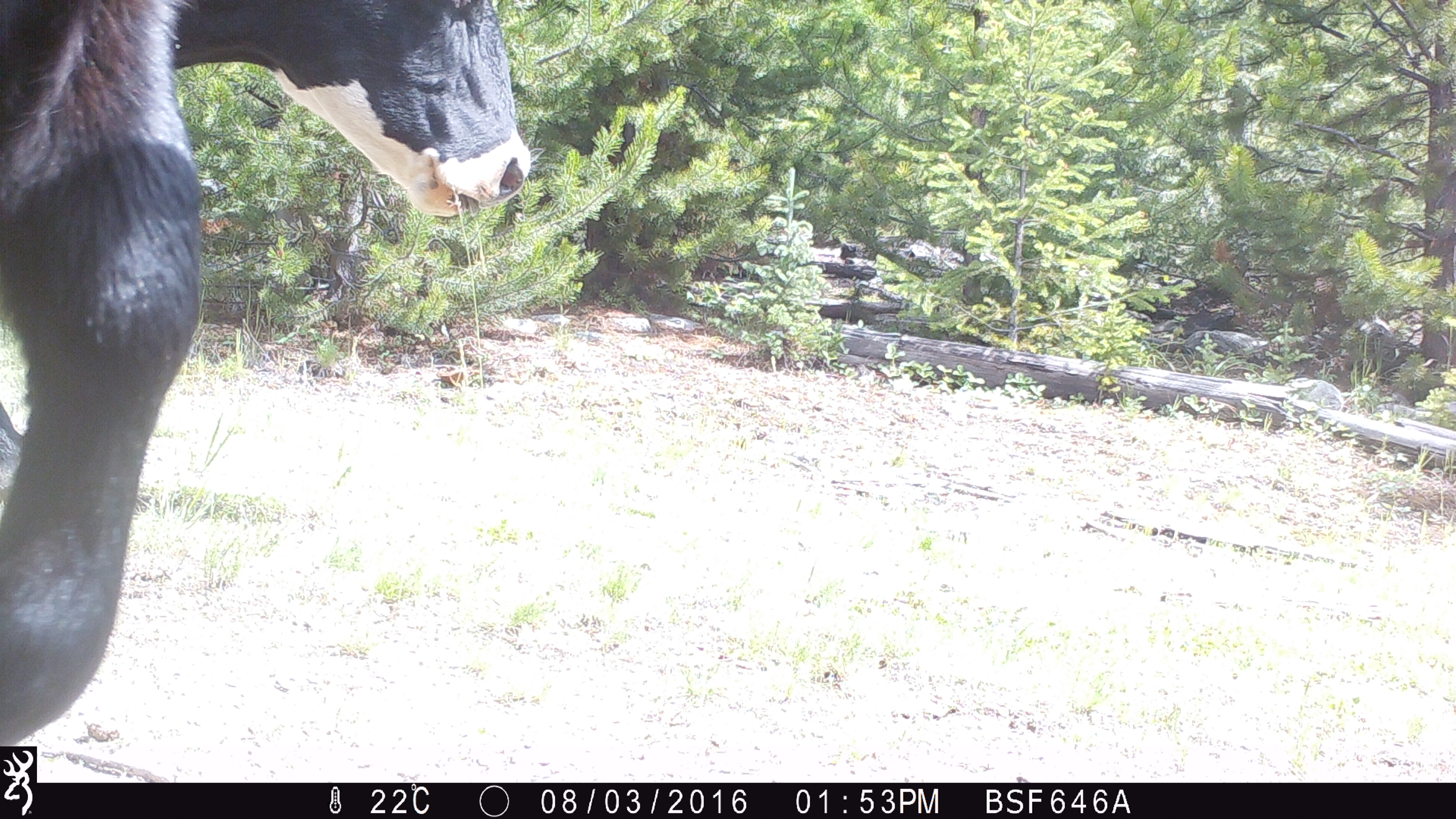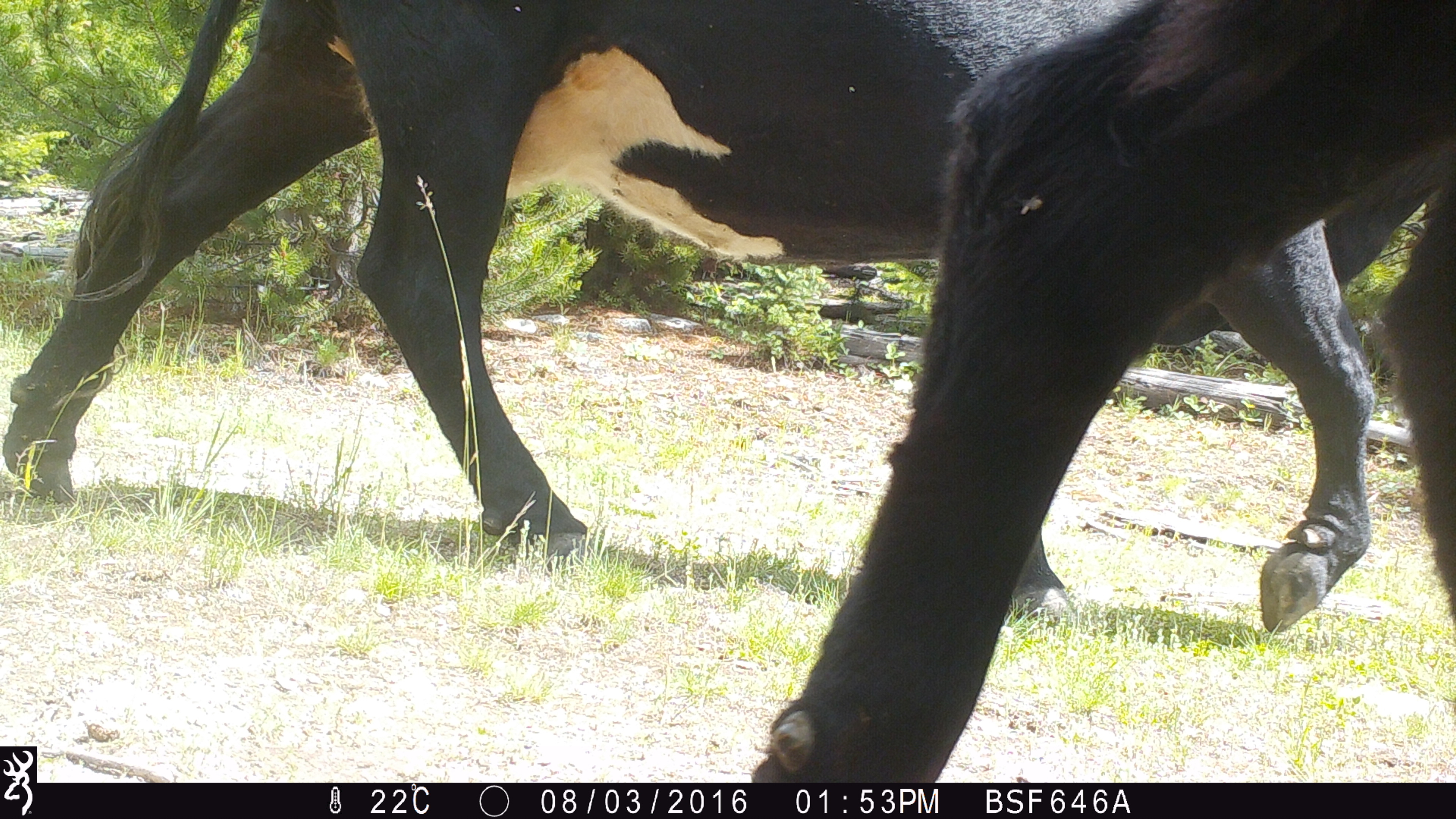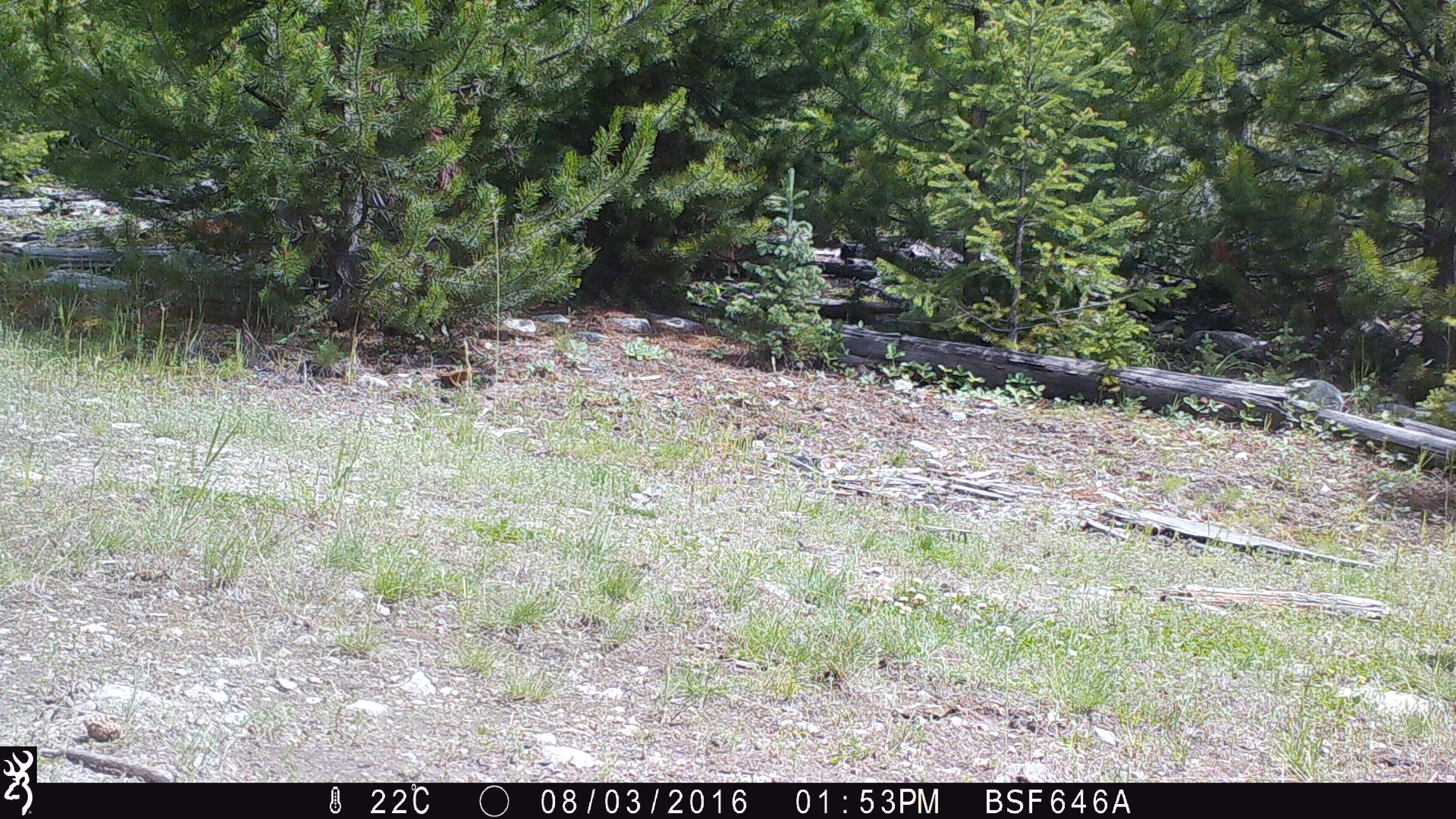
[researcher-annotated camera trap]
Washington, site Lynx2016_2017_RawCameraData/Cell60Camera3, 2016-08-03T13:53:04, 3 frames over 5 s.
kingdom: Animalia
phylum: Chordata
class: Mammalia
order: Artiodactyla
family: Bovidae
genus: Bos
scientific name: Bos taurus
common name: domestic cattle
Domestic cattle (Bos taurus). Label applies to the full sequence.